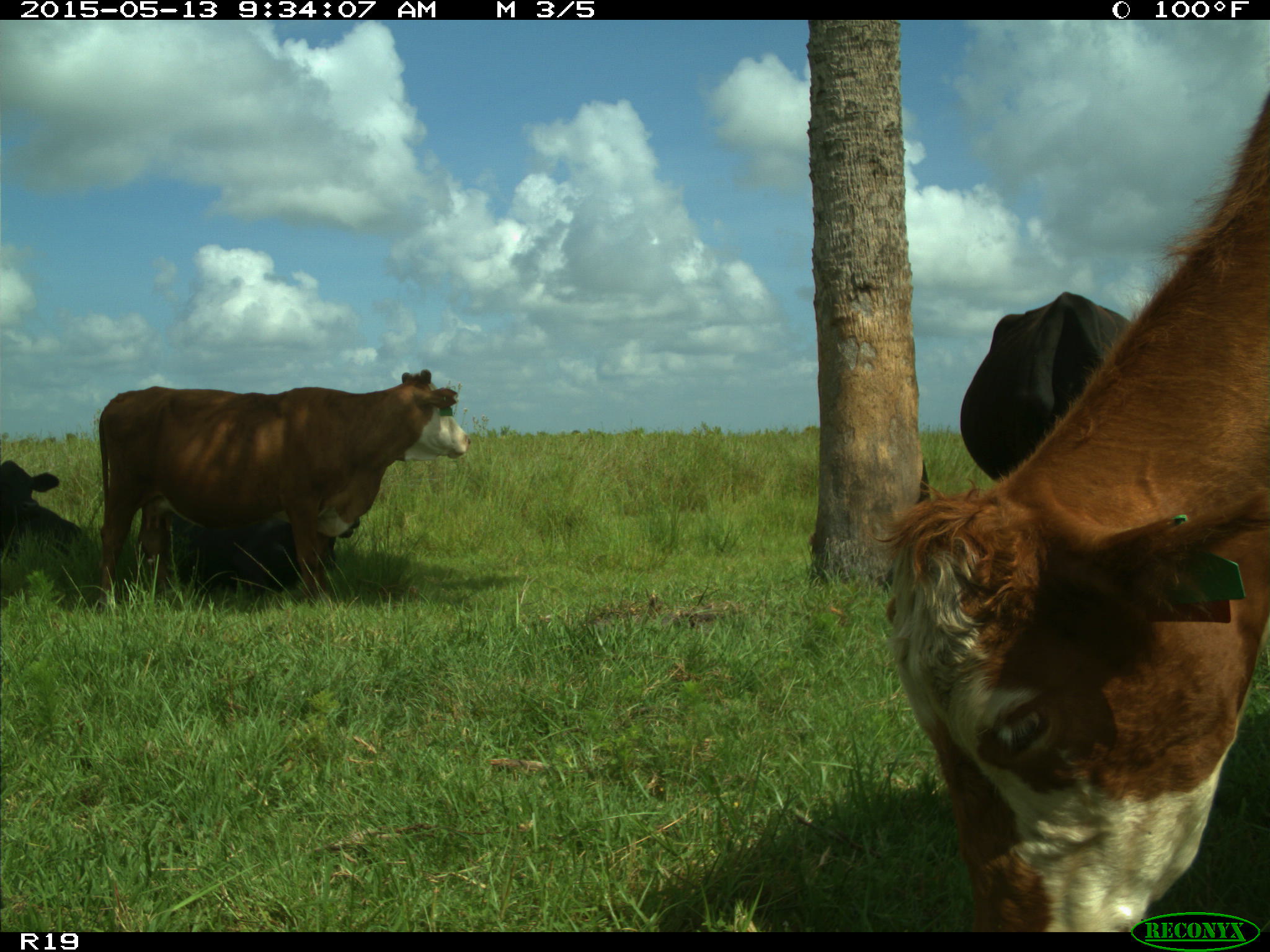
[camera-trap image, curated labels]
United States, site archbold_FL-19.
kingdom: Animalia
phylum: Chordata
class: Mammalia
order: Artiodactyla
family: Bovidae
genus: Bos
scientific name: Bos taurus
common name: domestic cow